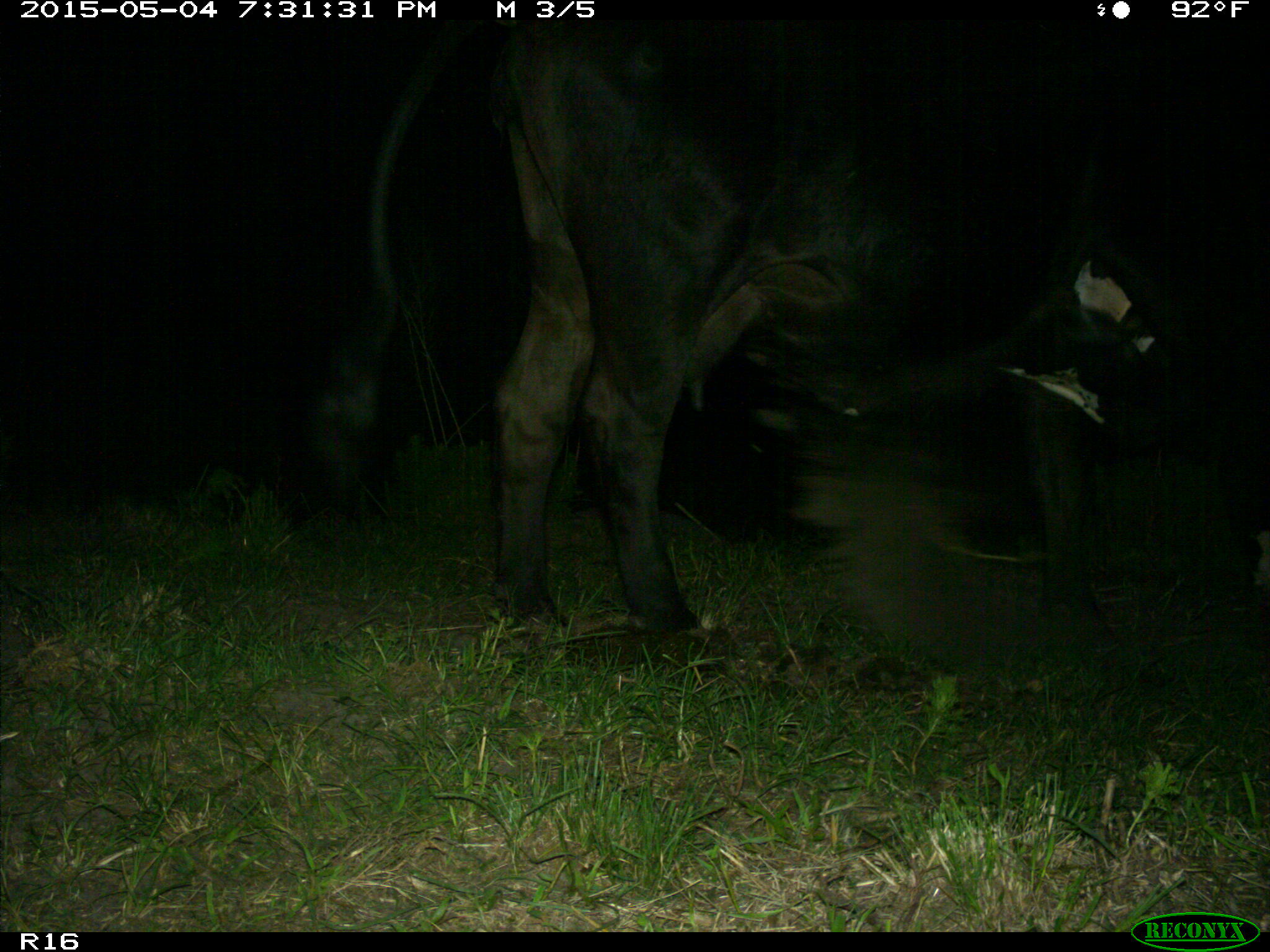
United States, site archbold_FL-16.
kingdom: Animalia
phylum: Chordata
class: Mammalia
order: Artiodactyla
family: Bovidae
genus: Bos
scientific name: Bos taurus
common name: domestic cow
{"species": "Bos taurus (domestic cow)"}